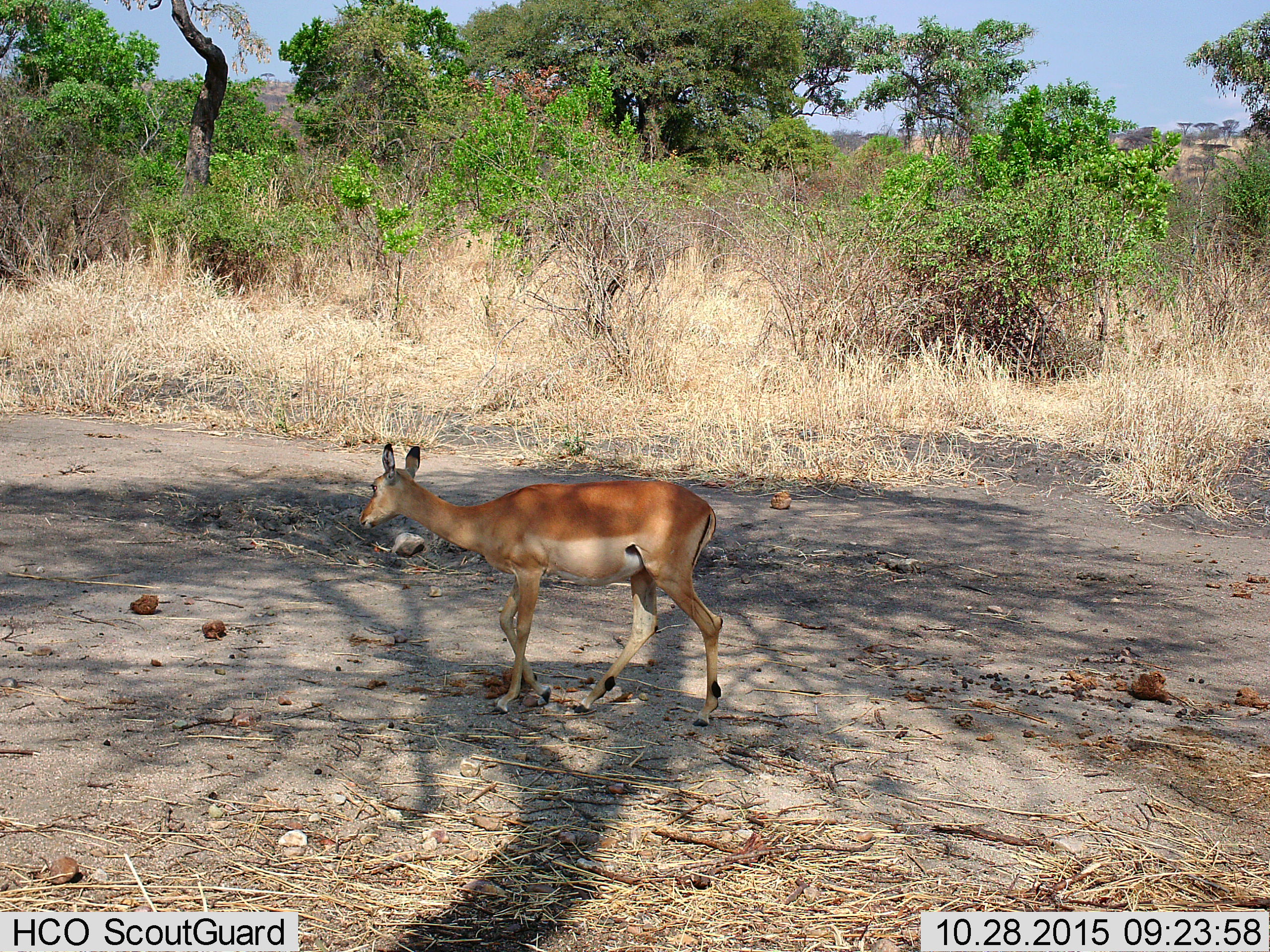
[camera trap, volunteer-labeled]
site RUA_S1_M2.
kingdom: Animalia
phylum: Chordata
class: Mammalia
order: Artiodactyla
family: Bovidae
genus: Aepyceros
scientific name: Aepyceros melampus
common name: impala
Impala (Aepyceros melampus), count 1. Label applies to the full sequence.